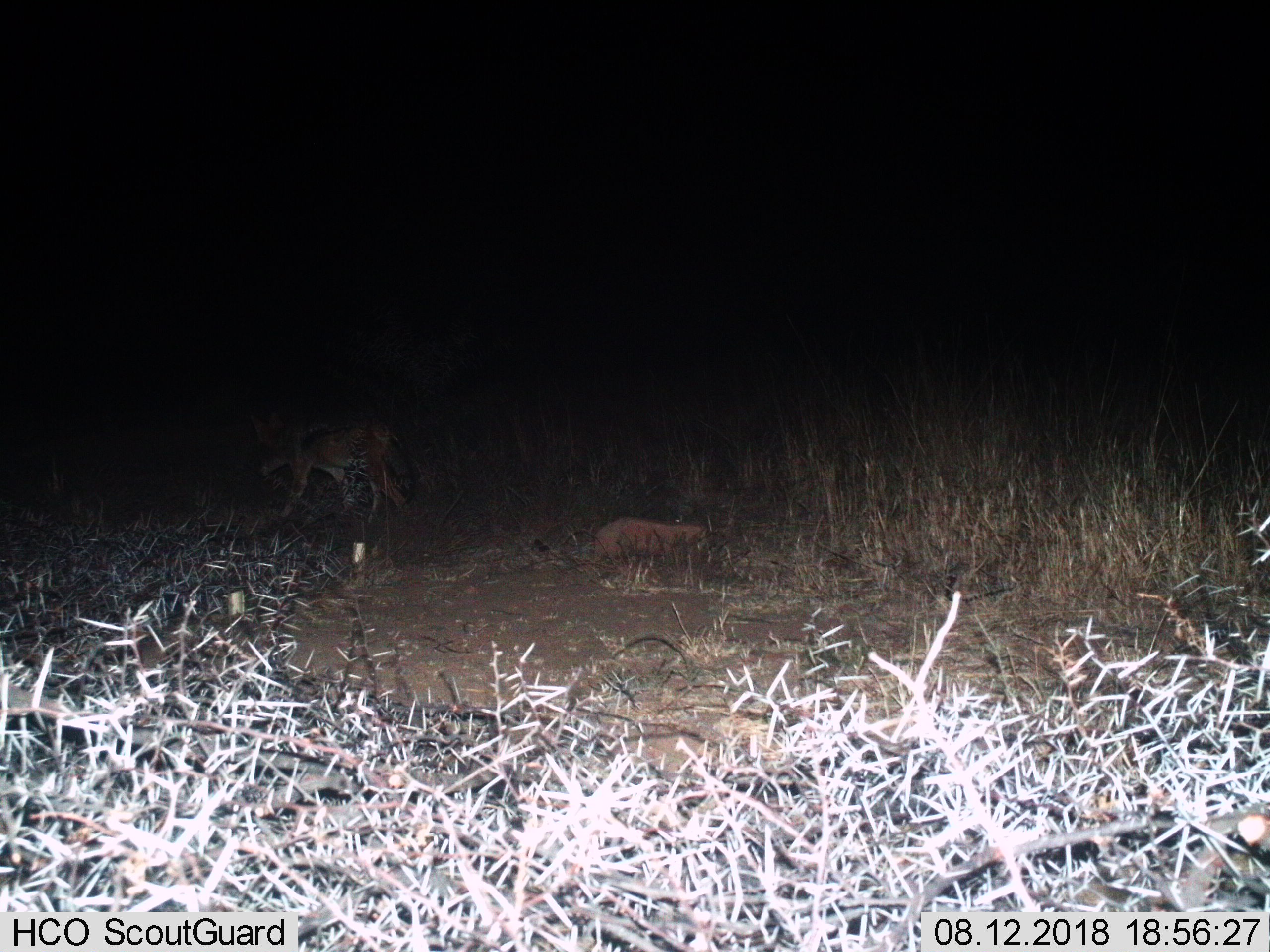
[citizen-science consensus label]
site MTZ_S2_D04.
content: unidentified animal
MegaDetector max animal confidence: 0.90